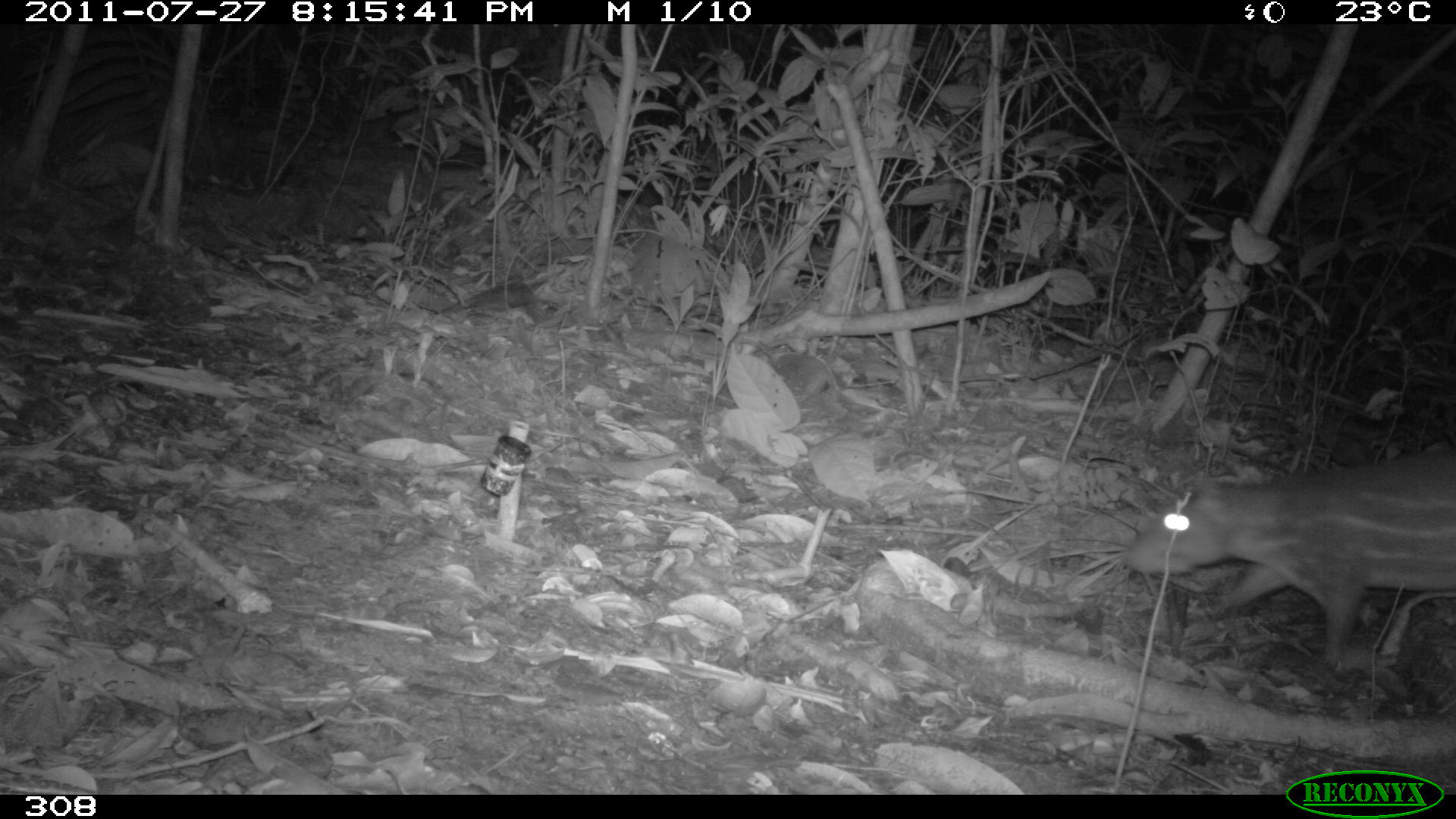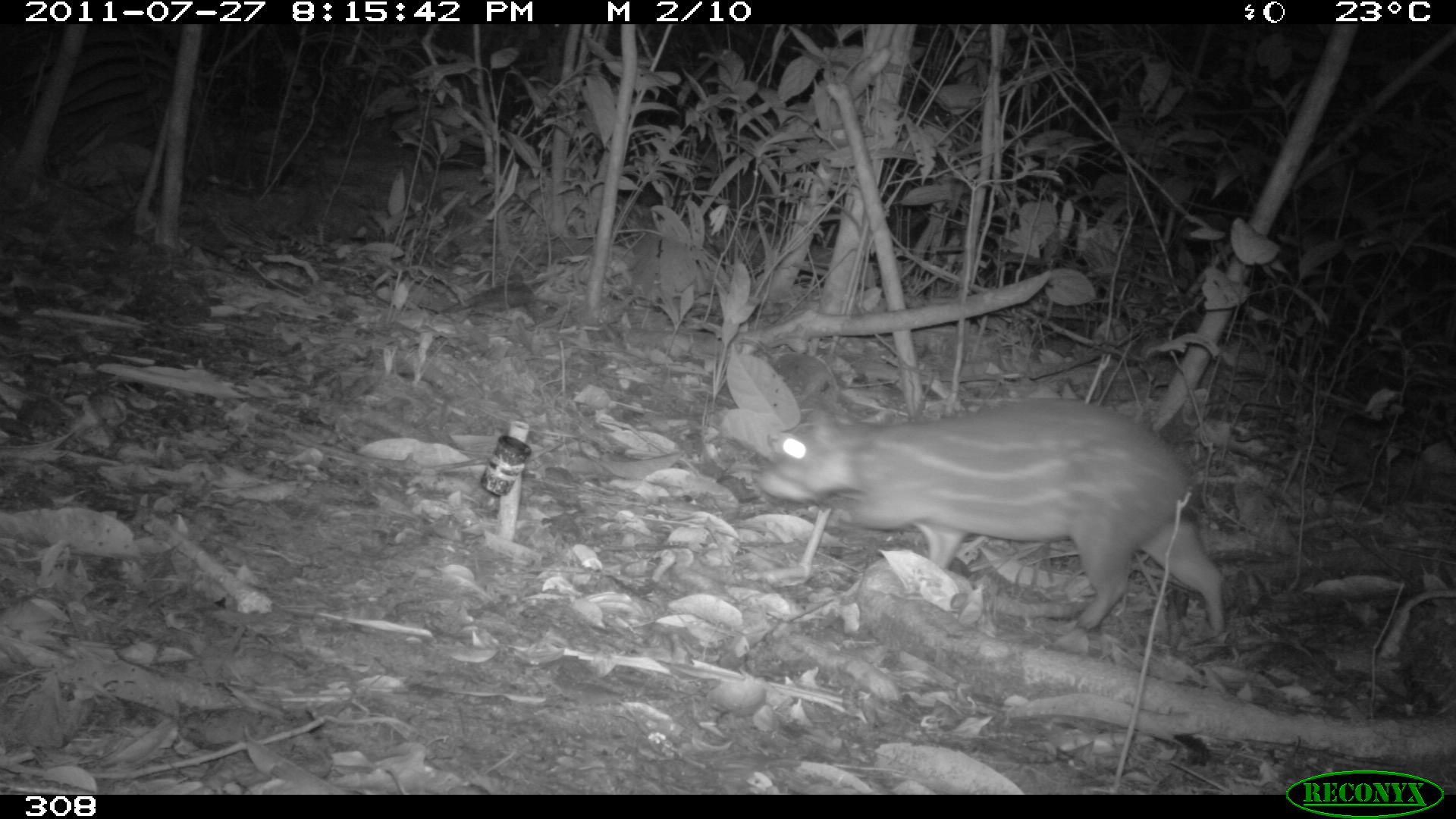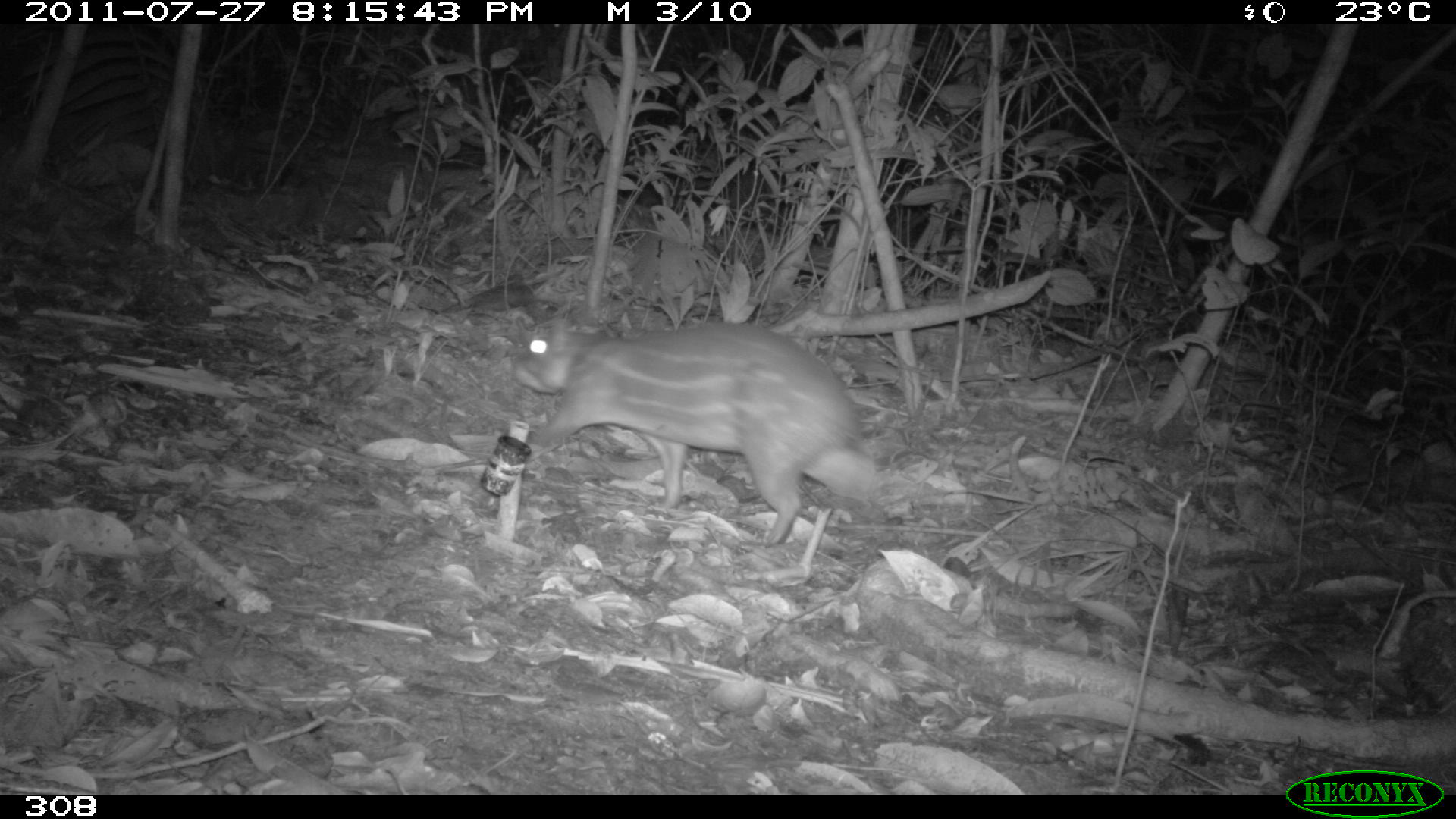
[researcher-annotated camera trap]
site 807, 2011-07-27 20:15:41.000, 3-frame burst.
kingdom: Animalia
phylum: Chordata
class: Mammalia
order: Rodentia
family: Cuniculidae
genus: Cuniculus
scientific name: Cuniculus paca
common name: spotted paca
Cuniculus paca (spotted paca).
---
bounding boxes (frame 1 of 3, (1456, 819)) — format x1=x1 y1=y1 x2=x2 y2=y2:
cuniculus paca: x1=1120 y1=443 x2=1451 y2=671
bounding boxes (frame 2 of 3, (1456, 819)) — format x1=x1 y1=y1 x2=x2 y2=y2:
cuniculus paca: x1=754 y1=399 x2=1224 y2=641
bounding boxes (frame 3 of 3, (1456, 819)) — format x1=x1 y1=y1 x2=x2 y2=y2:
cuniculus paca: x1=506 y1=316 x2=873 y2=545